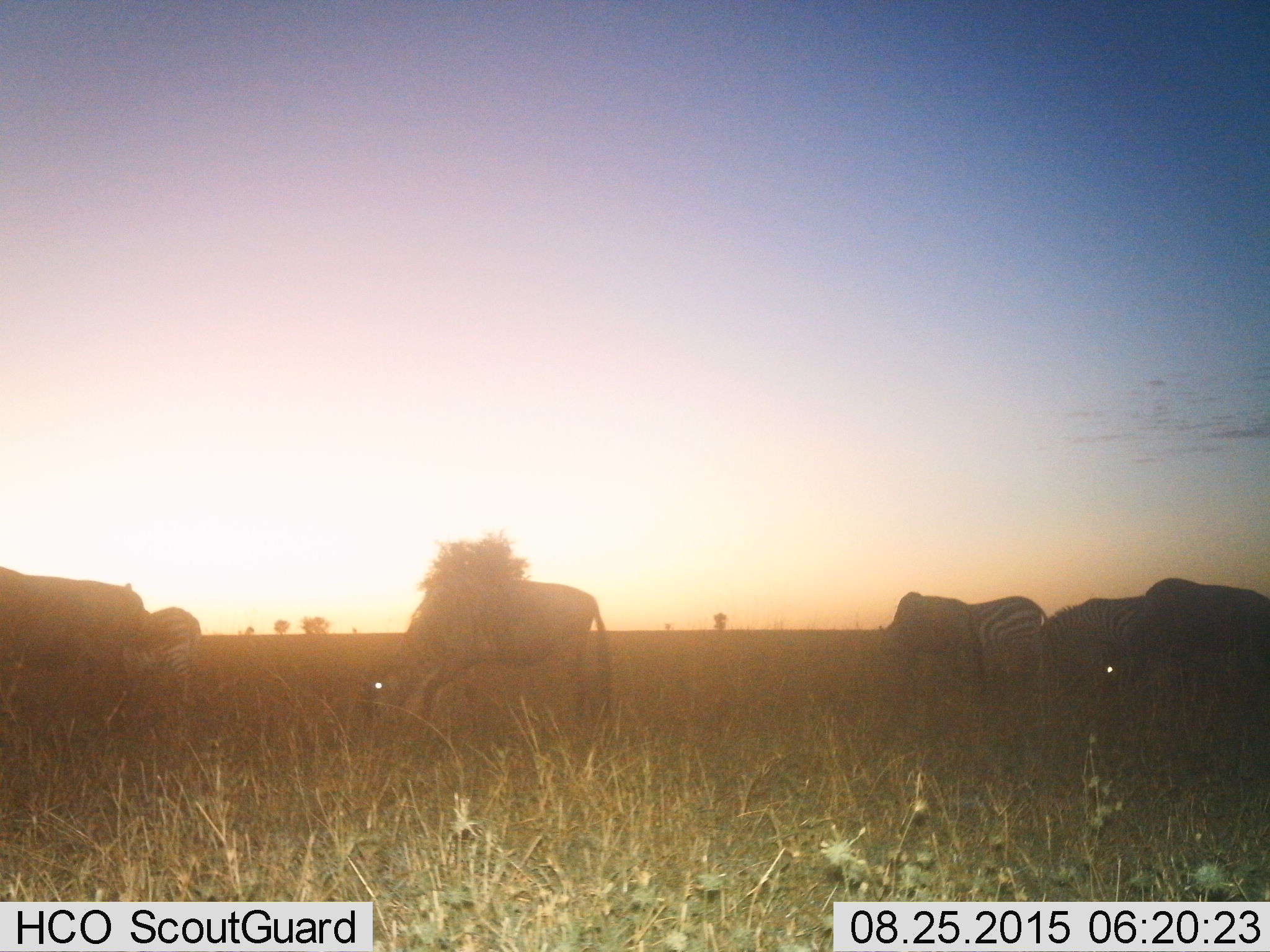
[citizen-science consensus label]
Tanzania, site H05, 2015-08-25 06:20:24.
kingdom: Animalia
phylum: Chordata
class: Mammalia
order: Artiodactyla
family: Bovidae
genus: Connochaetes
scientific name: Connochaetes taurinus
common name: blue wildebeest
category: wildebeest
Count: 4.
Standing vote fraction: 17%.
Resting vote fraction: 0%.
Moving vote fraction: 0%.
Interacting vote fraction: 0%.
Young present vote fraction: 0%.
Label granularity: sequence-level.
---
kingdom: Animalia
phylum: Chordata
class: Mammalia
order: Perissodactyla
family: Equidae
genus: Equus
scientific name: Equus quagga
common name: plains zebra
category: zebra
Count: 4.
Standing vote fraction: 27%.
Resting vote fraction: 0%.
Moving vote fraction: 9%.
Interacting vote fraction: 9%.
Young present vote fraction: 0%.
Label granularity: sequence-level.